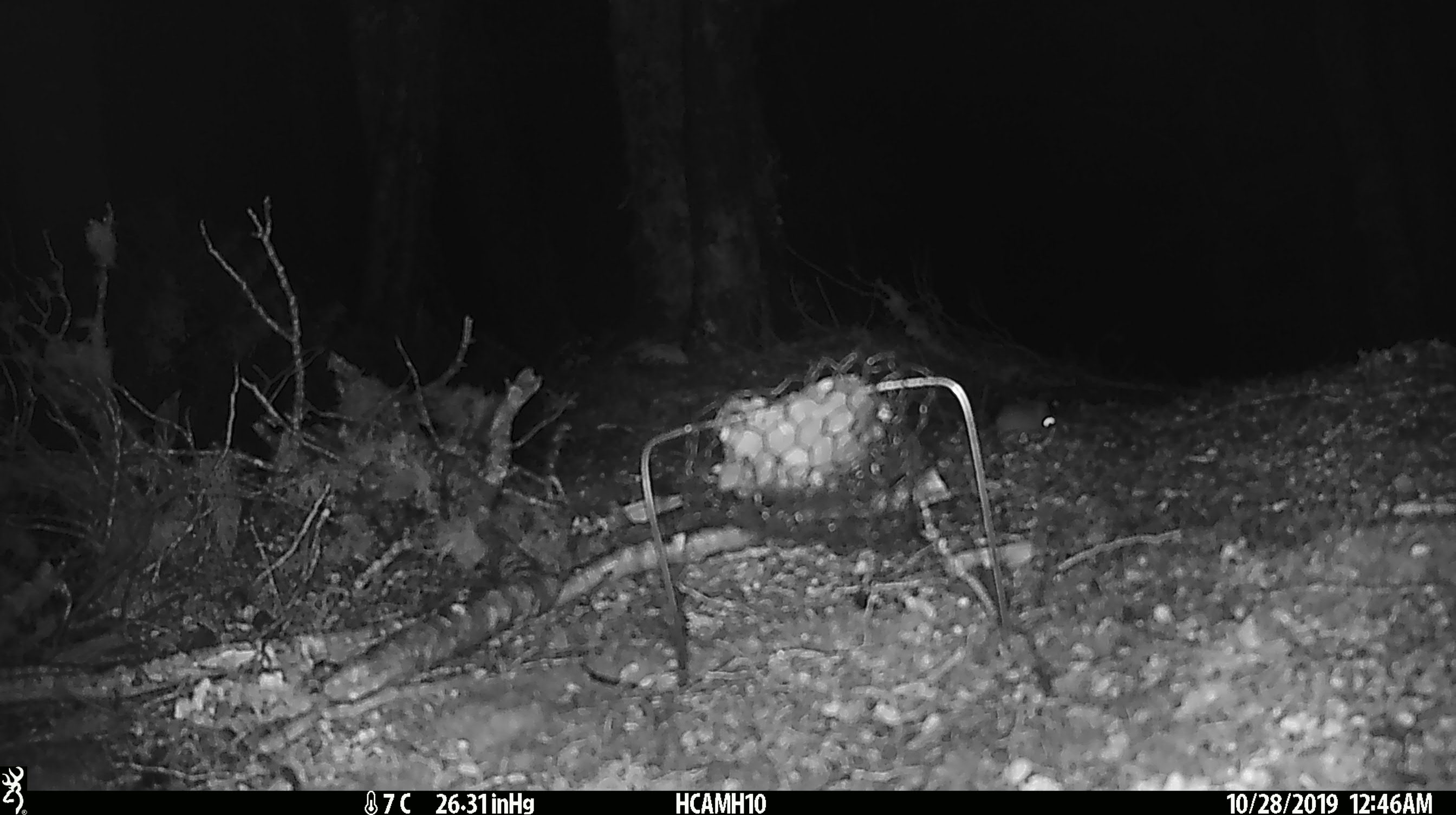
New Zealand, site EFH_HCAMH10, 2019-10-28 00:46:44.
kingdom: Animalia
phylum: Chordata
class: Mammalia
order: Rodentia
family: Muridae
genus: Mus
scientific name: Mus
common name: mouse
Mouse (Mus).